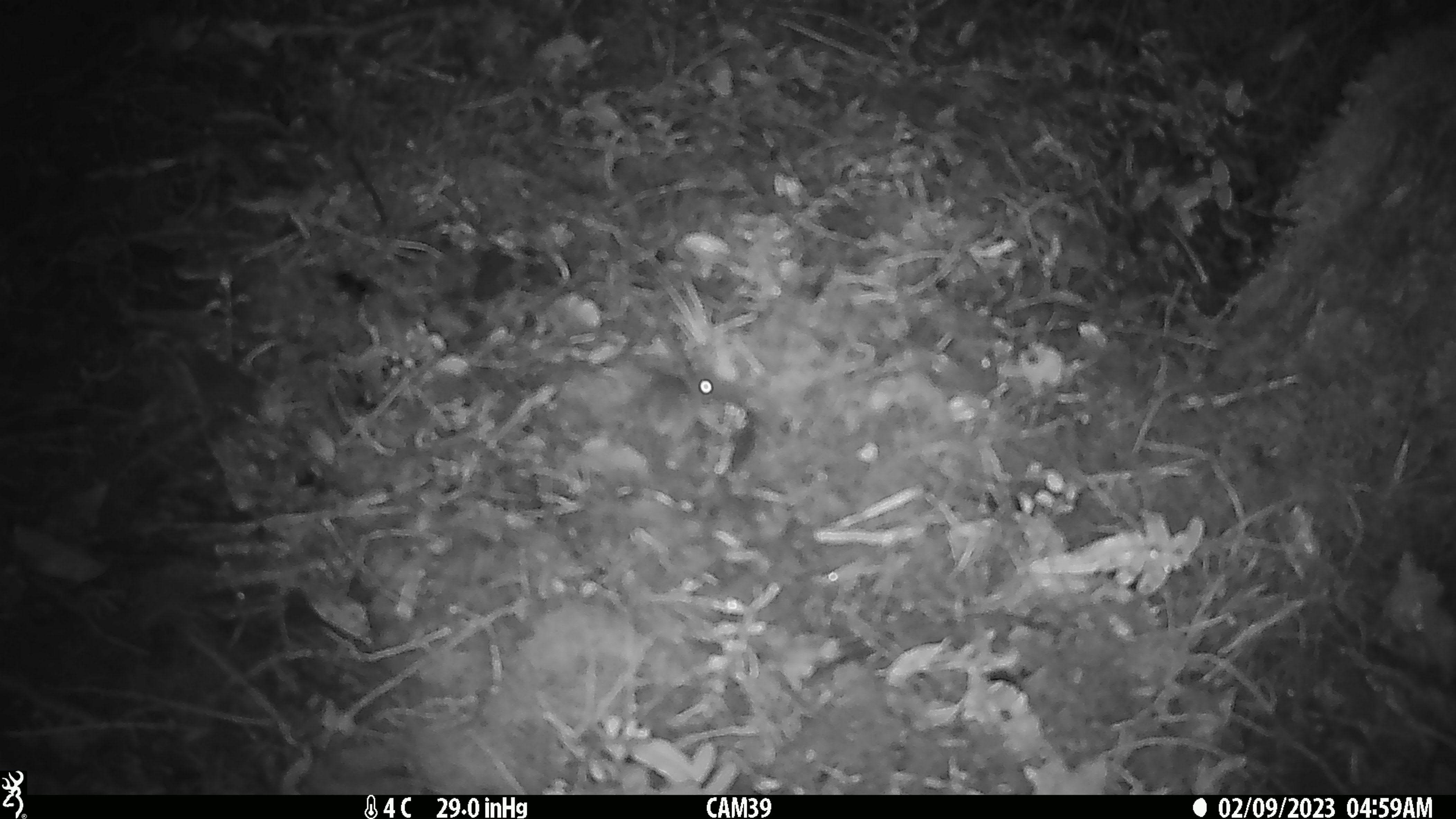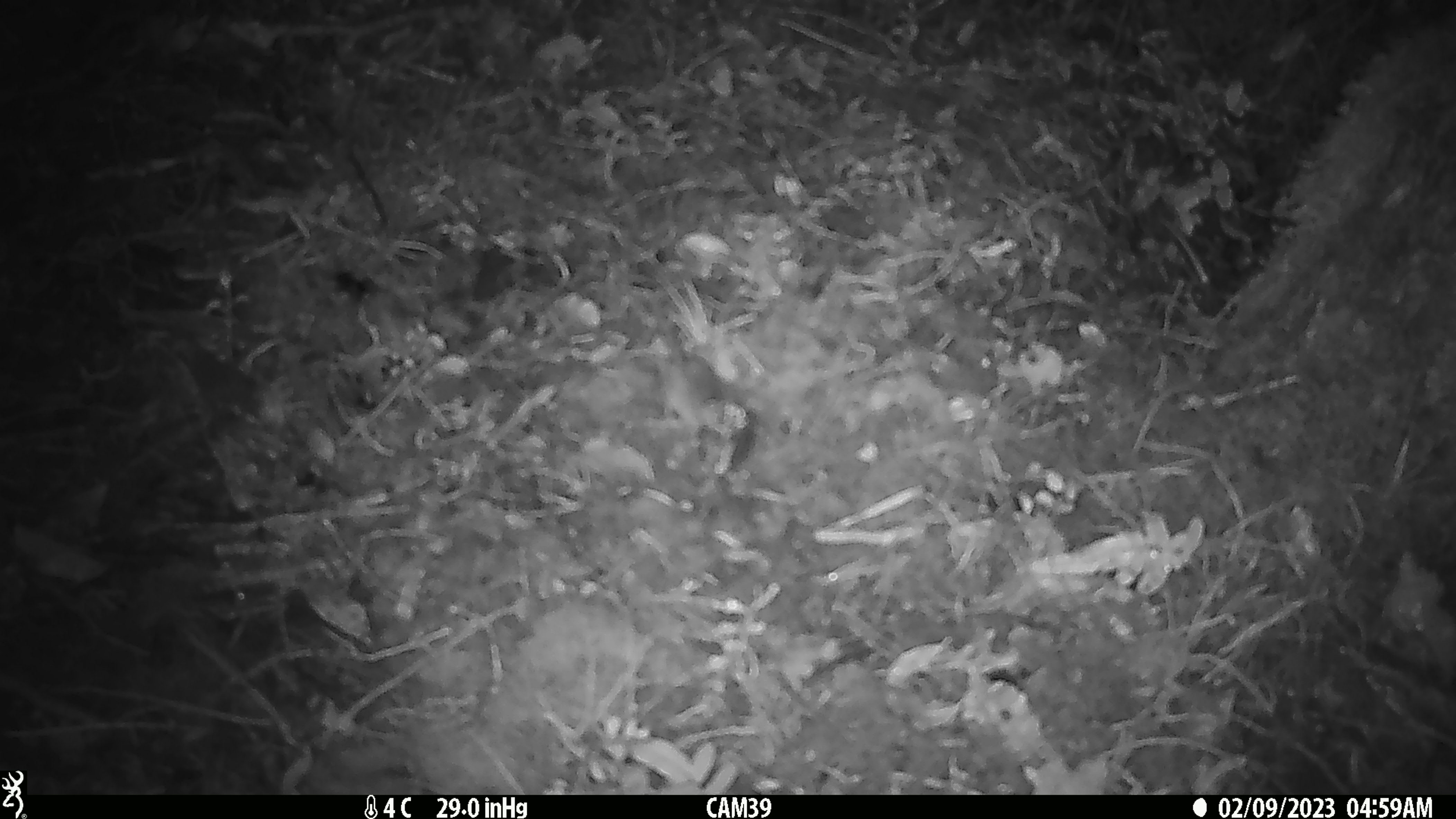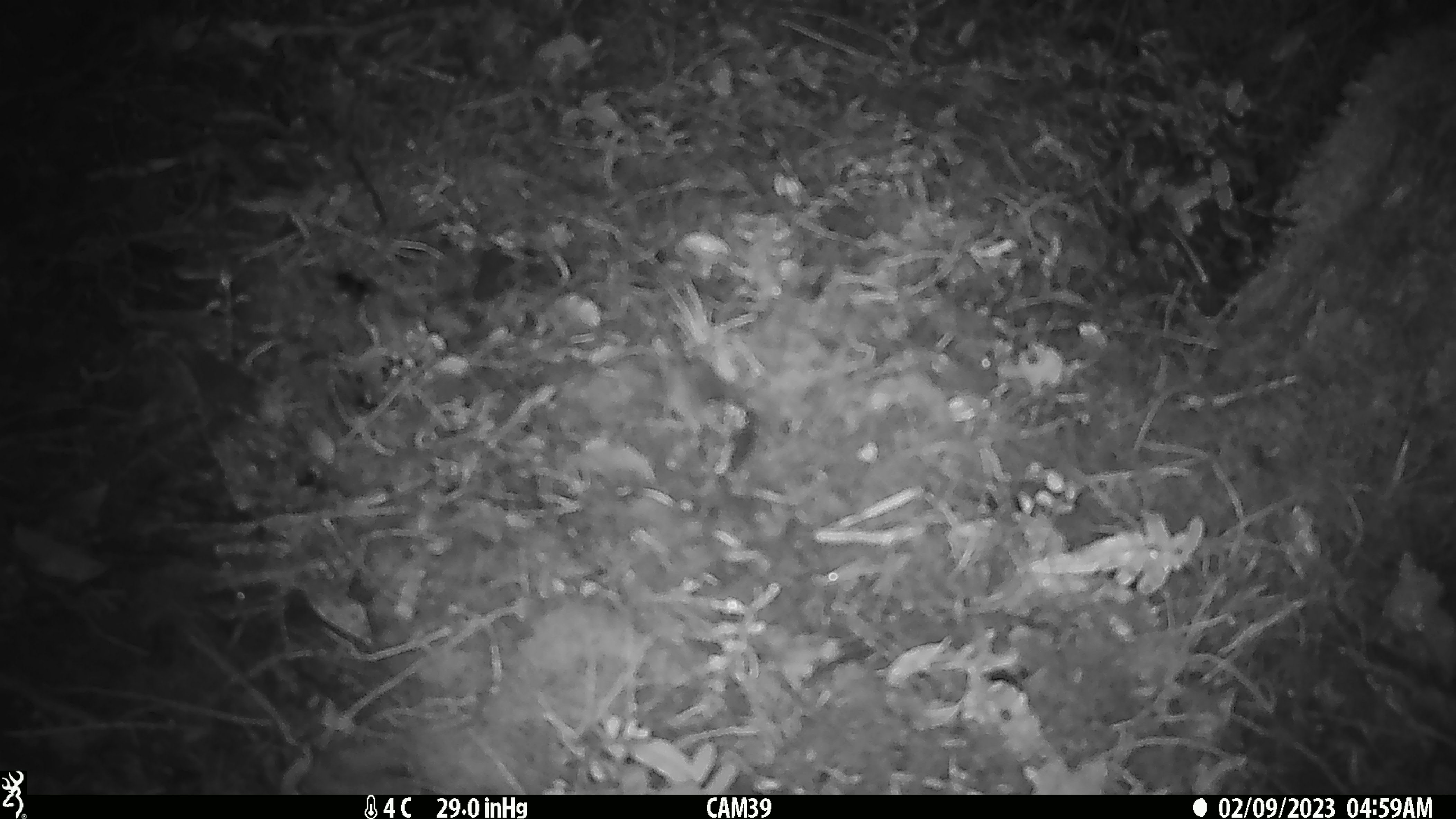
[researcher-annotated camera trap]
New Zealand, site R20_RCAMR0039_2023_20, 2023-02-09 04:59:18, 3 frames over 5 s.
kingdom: Animalia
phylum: Chordata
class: Mammalia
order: Rodentia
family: Muridae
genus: Mus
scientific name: Mus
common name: mouse